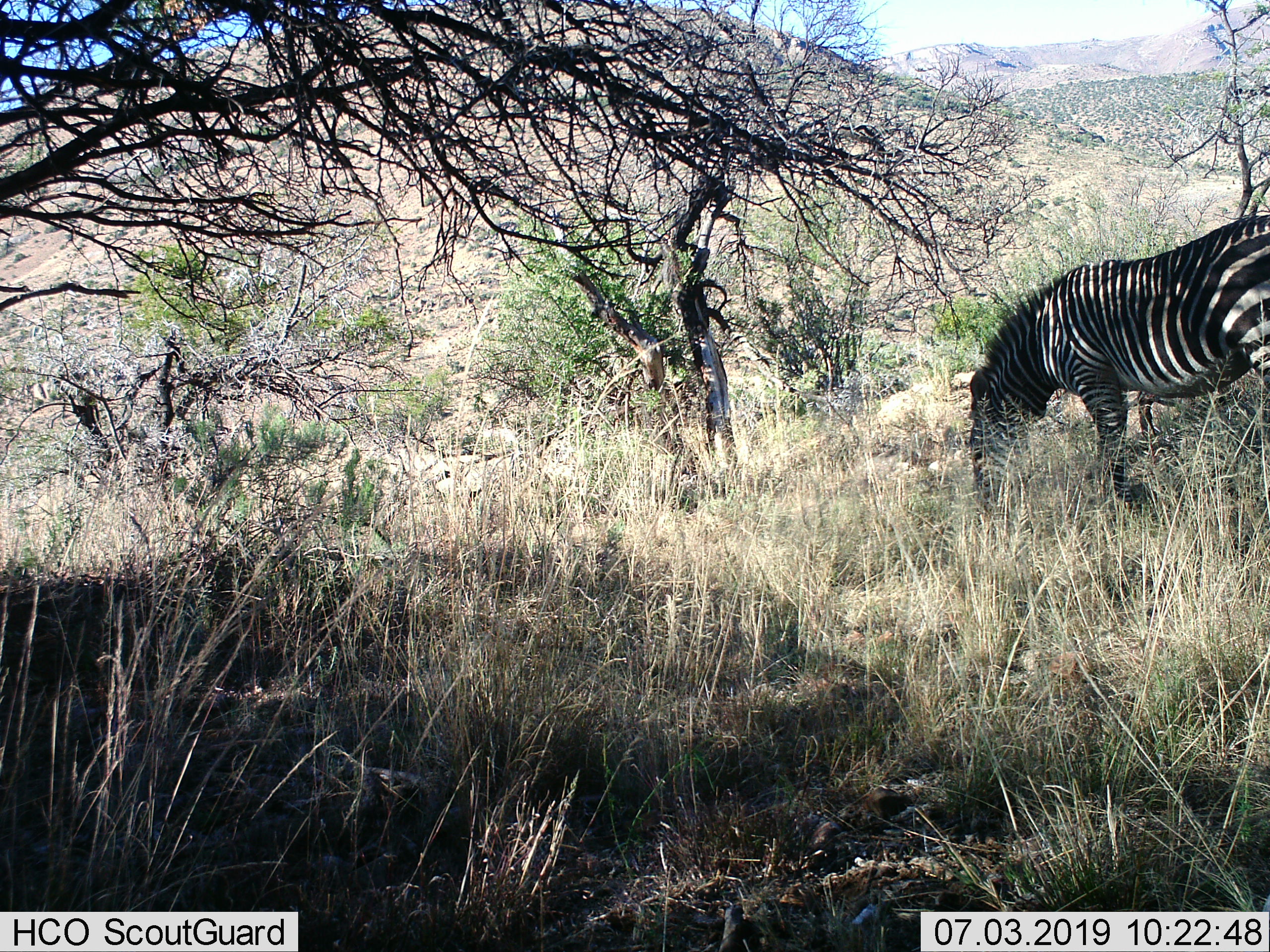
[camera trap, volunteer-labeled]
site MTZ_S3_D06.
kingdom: Animalia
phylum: Chordata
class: Mammalia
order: Perissodactyla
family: Equidae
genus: Equus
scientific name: Equus zebra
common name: mountain zebra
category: zebramountain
Zebramountain (mountain zebra) (Equus zebra), count 1. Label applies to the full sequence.